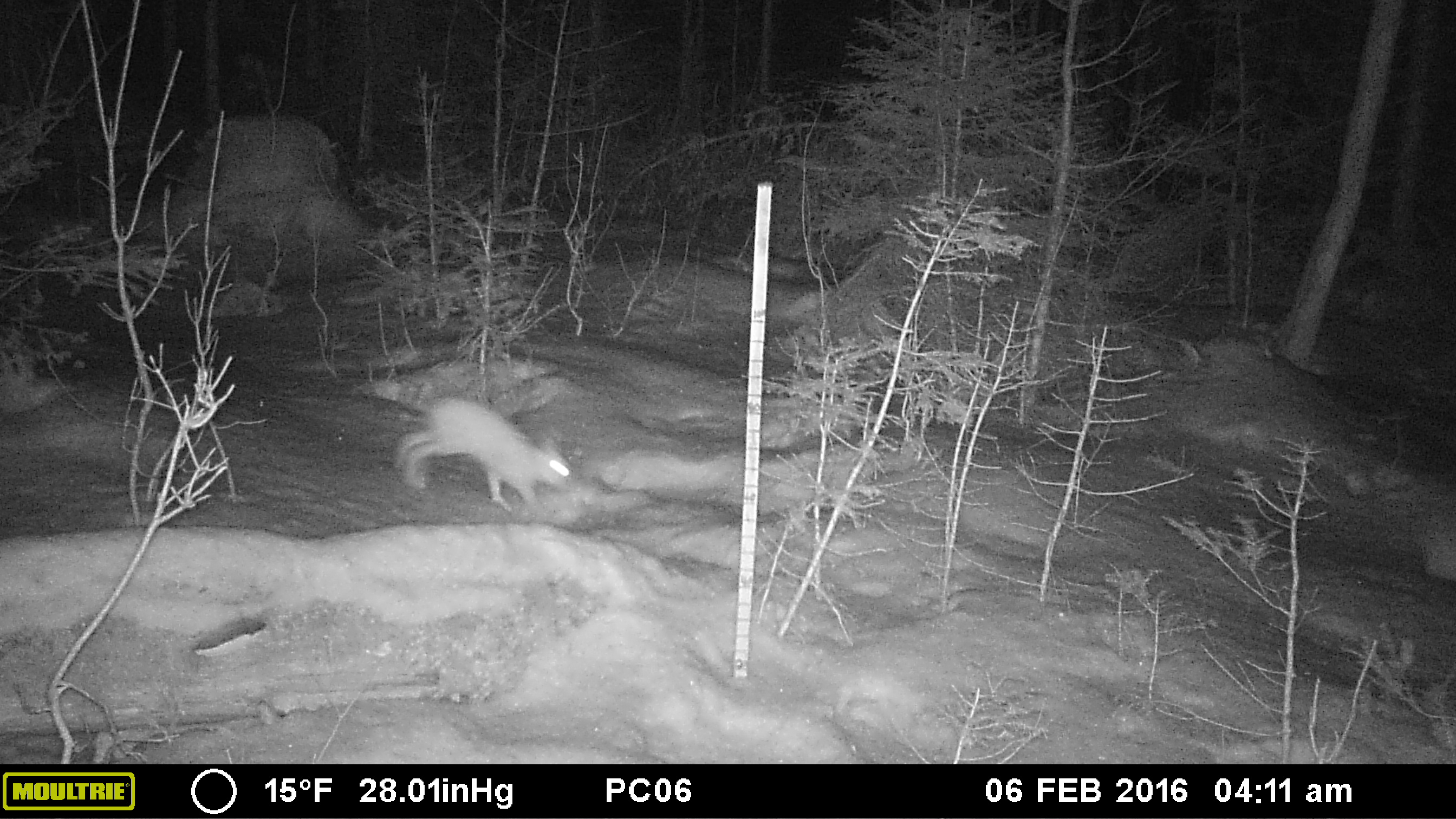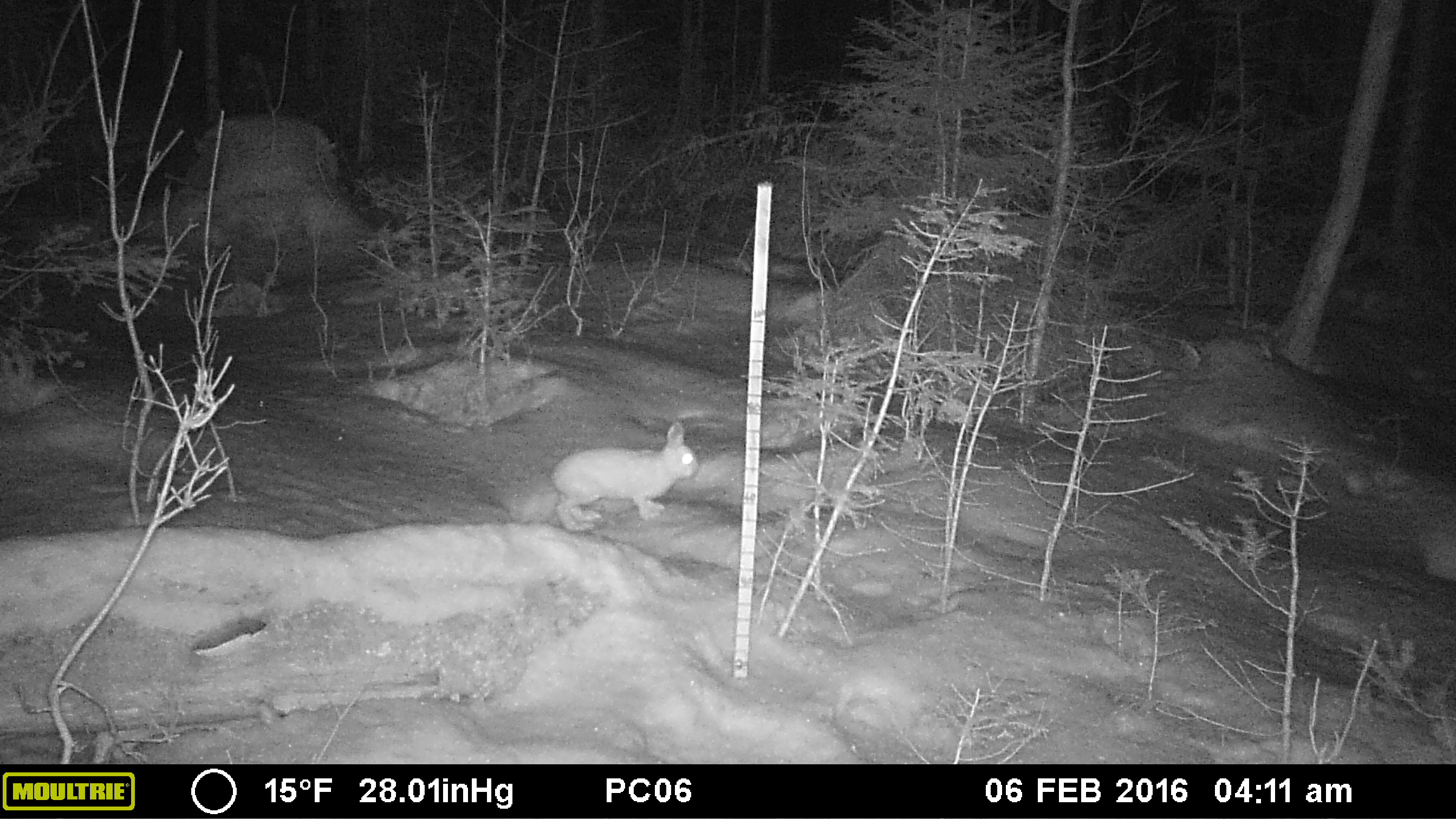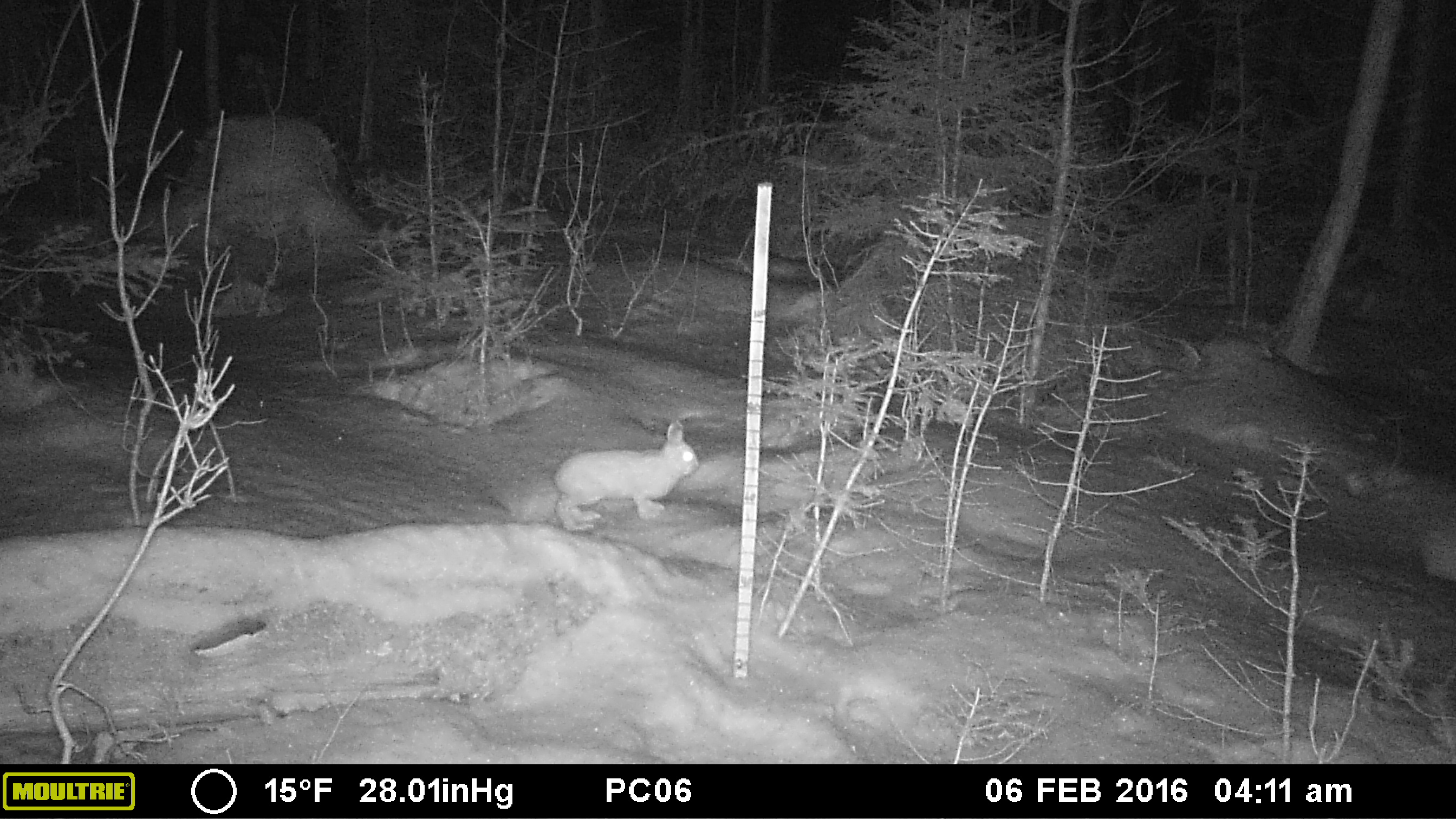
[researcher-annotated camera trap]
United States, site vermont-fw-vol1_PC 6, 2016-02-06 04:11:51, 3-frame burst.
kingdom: Animalia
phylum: Chordata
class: Mammalia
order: Lagomorpha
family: Leporidae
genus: Lepus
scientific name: Lepus americanus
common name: snowshoe hare